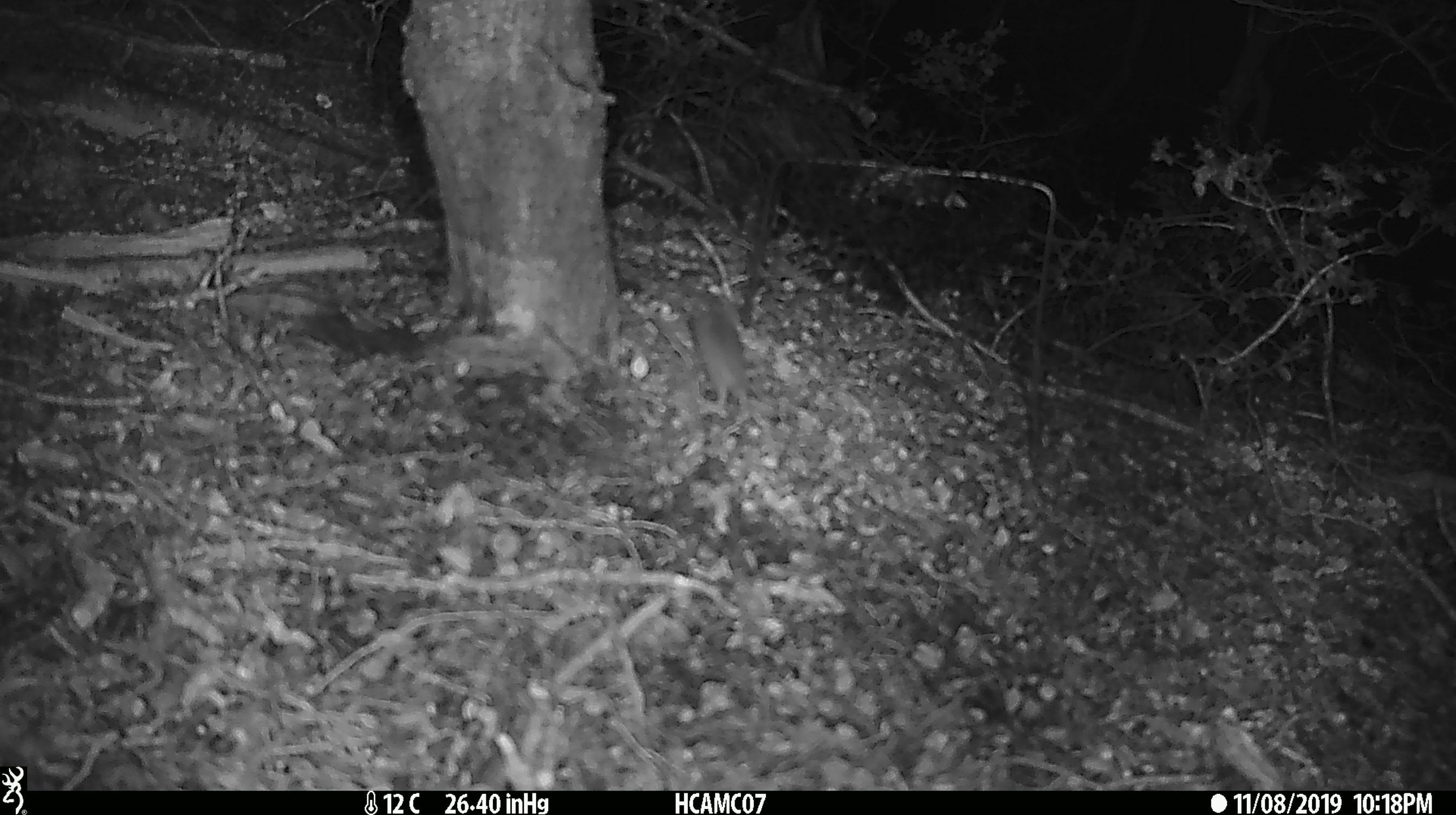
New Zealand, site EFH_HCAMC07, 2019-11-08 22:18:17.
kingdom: Animalia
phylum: Chordata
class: Mammalia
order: Rodentia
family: Muridae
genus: Mus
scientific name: Mus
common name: mouse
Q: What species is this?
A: Mouse (Mus).